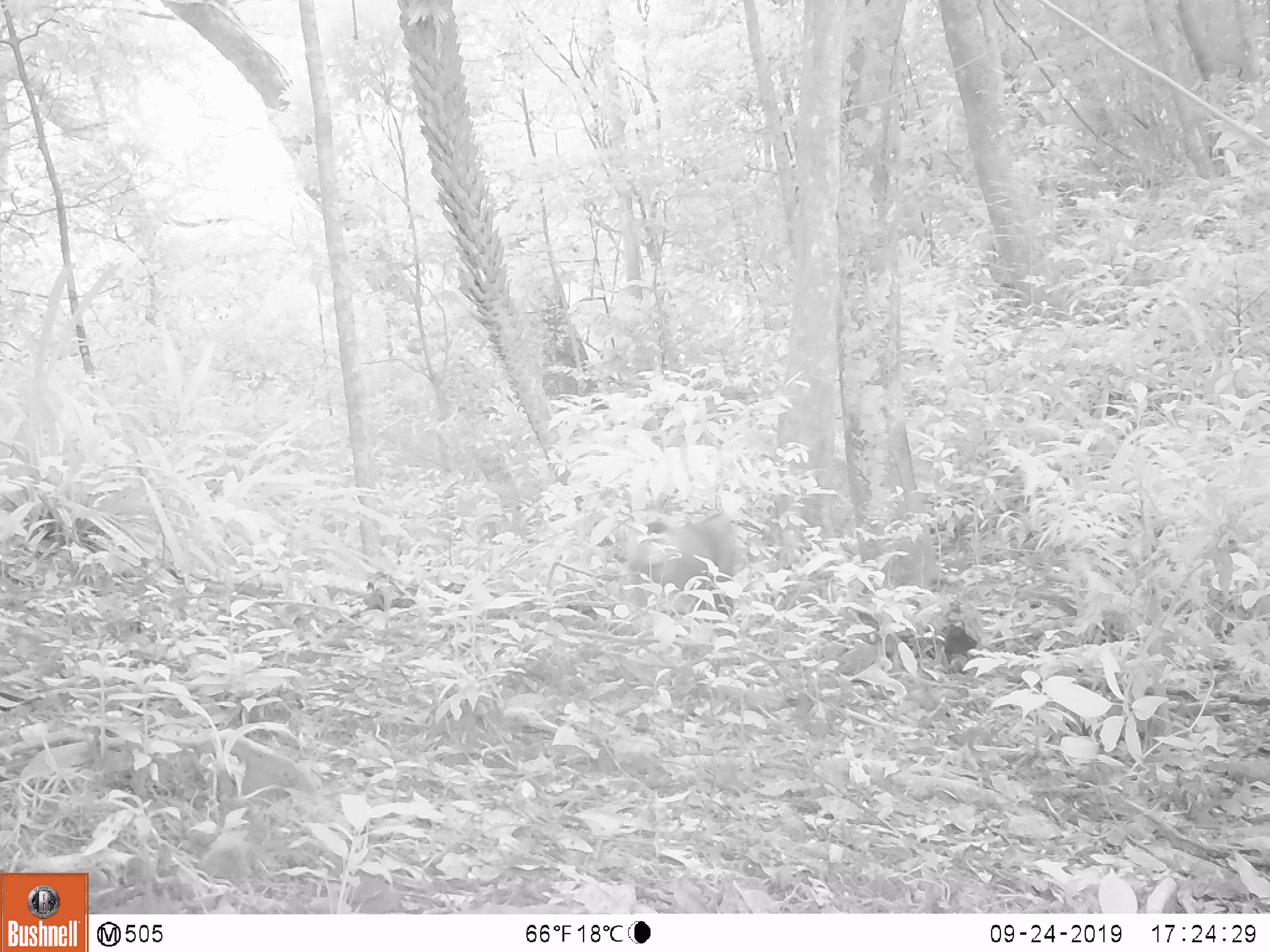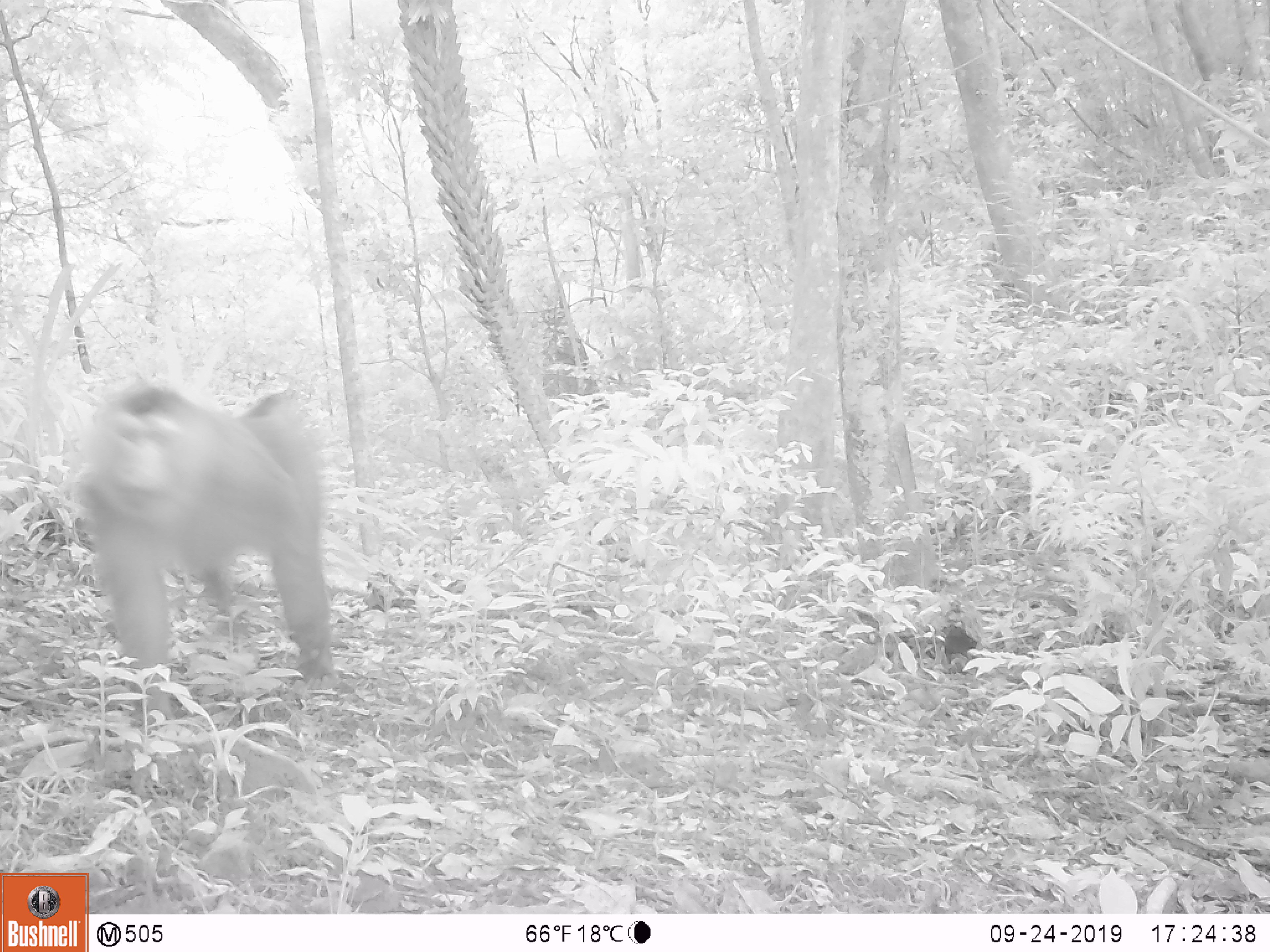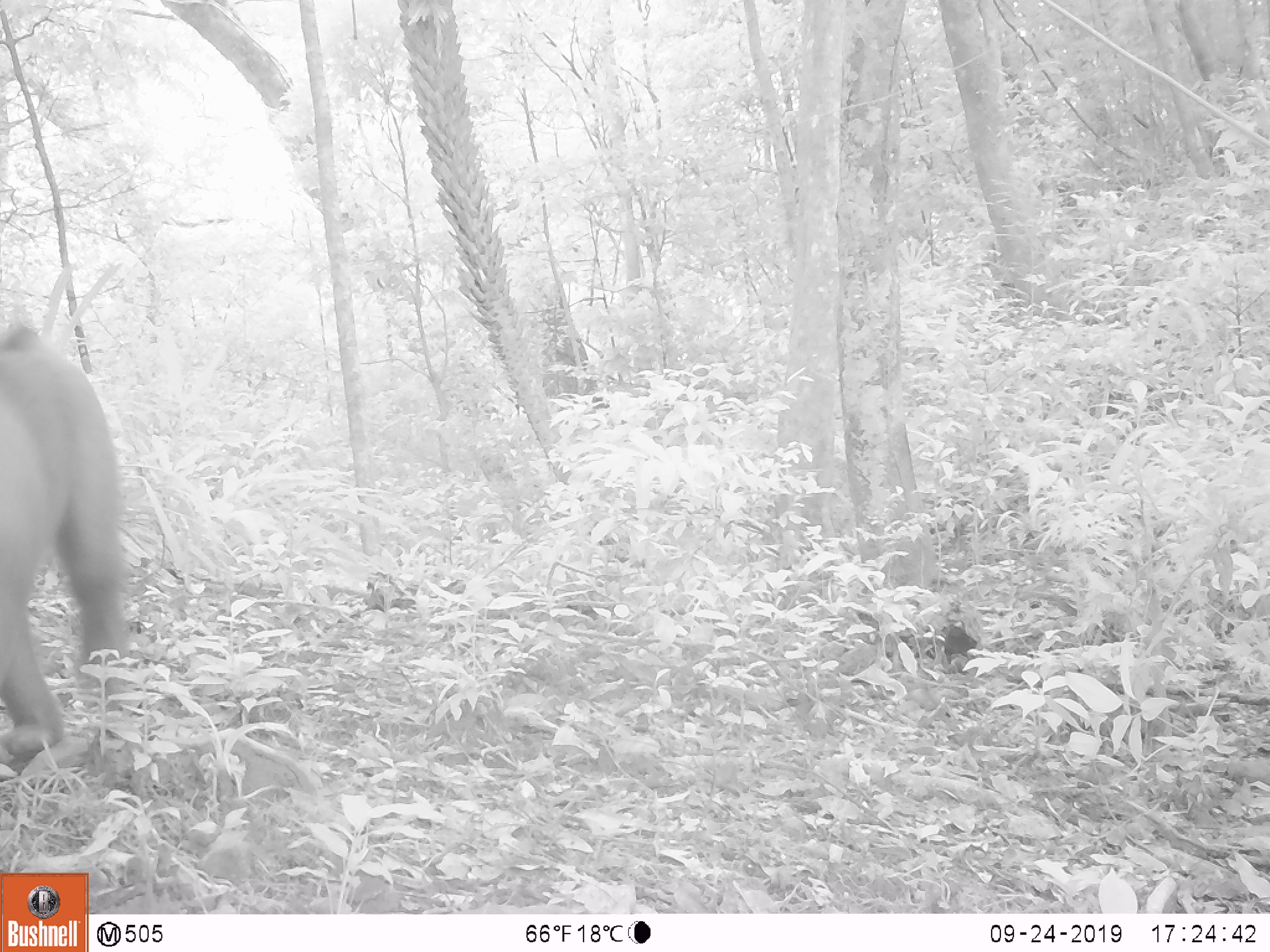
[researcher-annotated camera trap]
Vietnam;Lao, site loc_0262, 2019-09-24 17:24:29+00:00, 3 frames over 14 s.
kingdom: Animalia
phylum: Chordata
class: Mammalia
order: Primates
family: Cercopithecidae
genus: Macaca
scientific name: Macaca nemestrina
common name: pig-tailed macaque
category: pig tailed macaque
Pig tailed macaque (pig-tailed macaque) (Macaca nemestrina). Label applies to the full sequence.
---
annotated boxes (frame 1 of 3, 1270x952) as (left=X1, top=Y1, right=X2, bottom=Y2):
pig tailed macaque: (left=626, top=509, right=736, bottom=615)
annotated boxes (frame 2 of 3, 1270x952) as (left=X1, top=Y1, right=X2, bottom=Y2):
pig tailed macaque: (left=63, top=381, right=335, bottom=720)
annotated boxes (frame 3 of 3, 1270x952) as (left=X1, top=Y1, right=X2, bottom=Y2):
pig tailed macaque: (left=0, top=323, right=138, bottom=749)